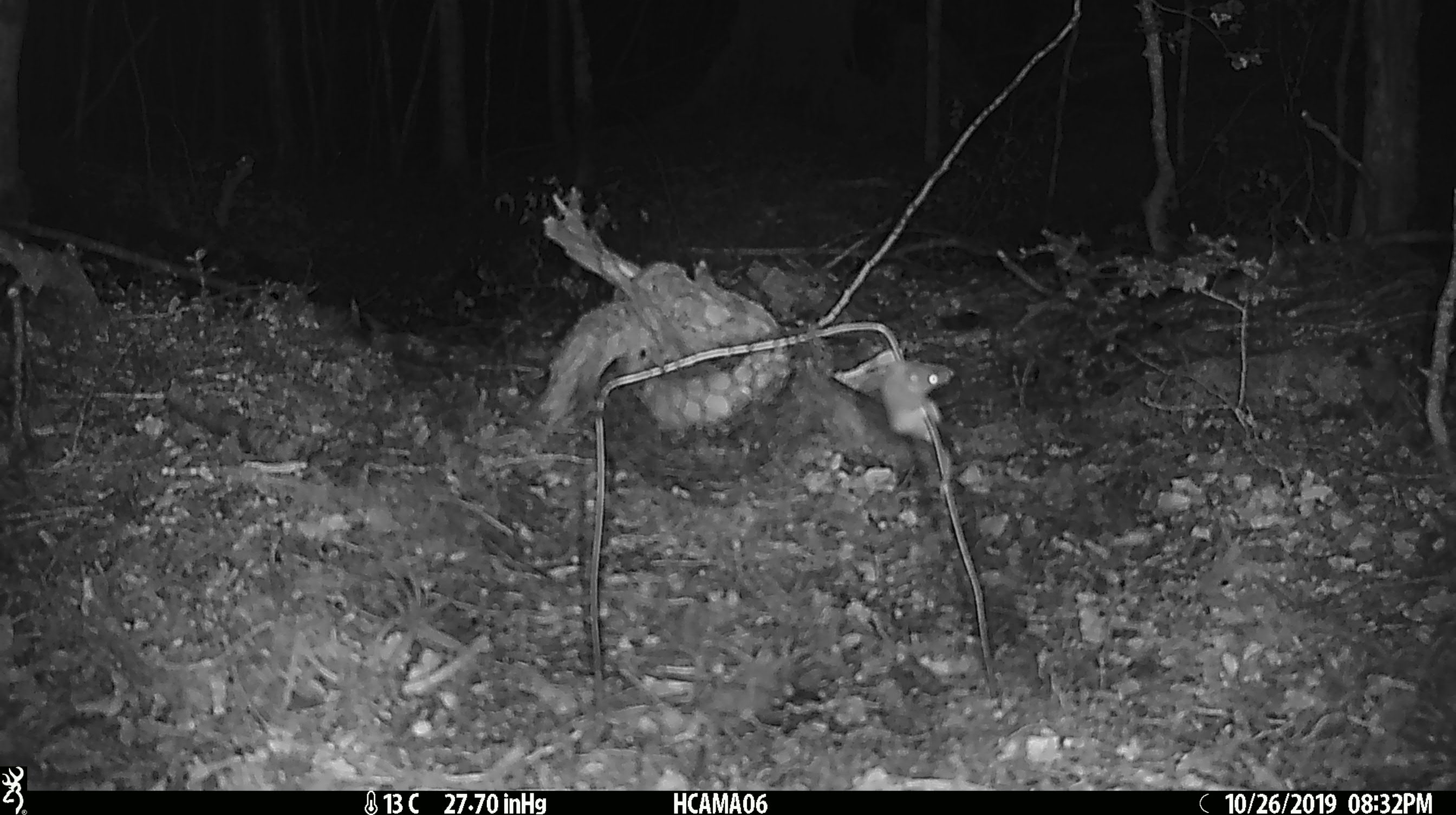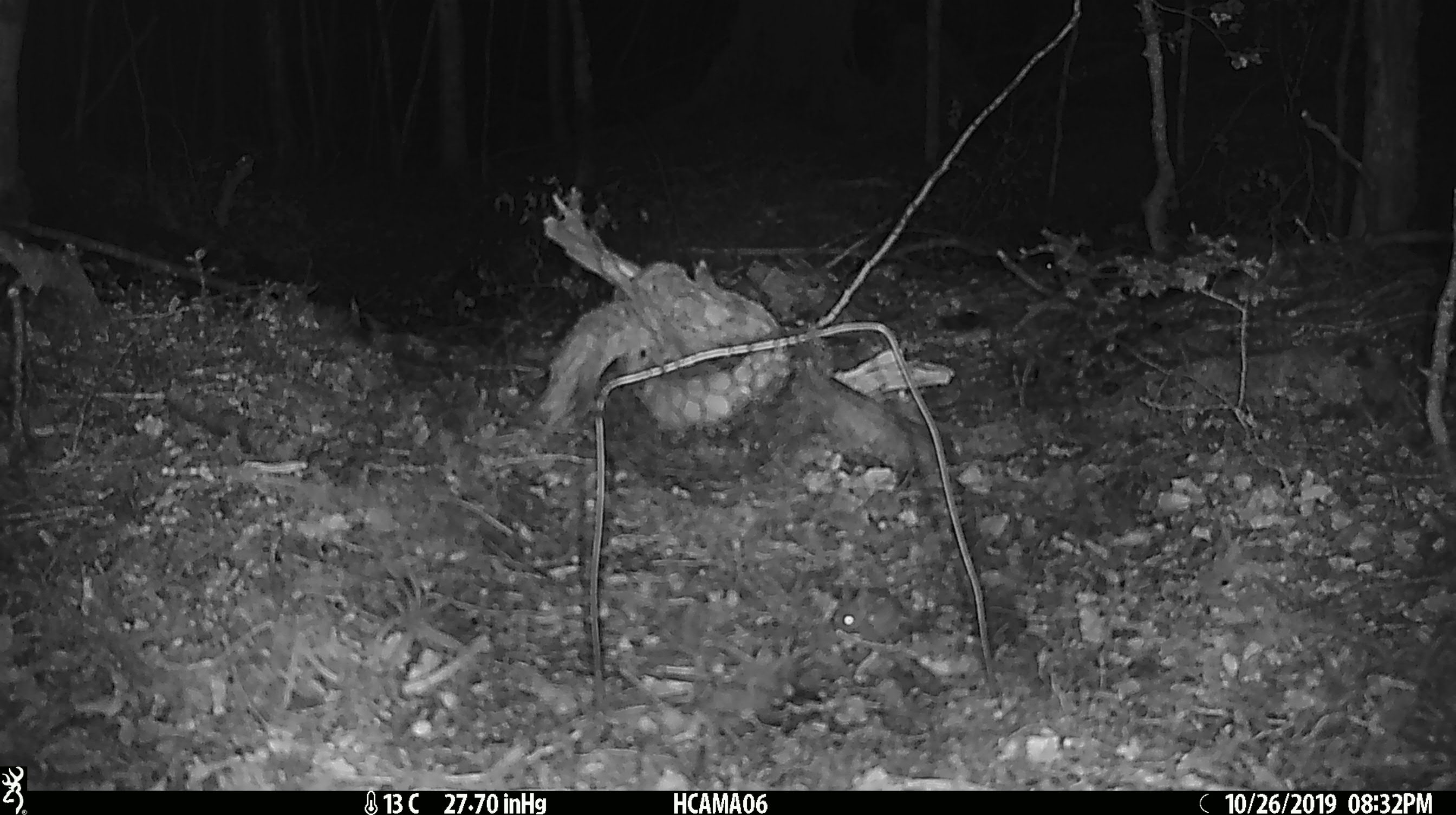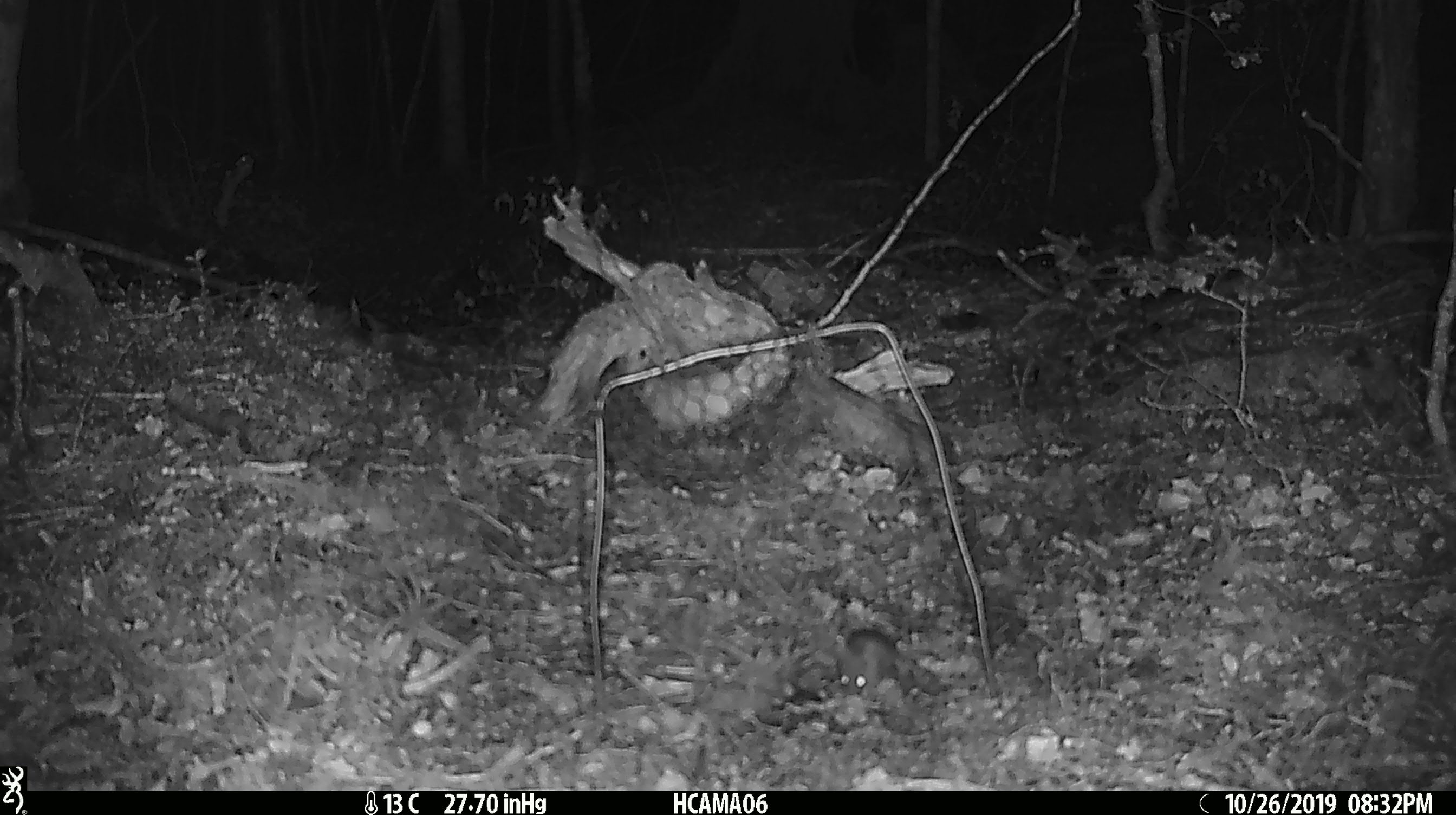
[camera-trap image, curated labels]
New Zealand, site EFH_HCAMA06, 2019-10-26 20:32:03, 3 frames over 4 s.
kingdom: Animalia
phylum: Chordata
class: Mammalia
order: Rodentia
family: Muridae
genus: Mus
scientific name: Mus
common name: mouse